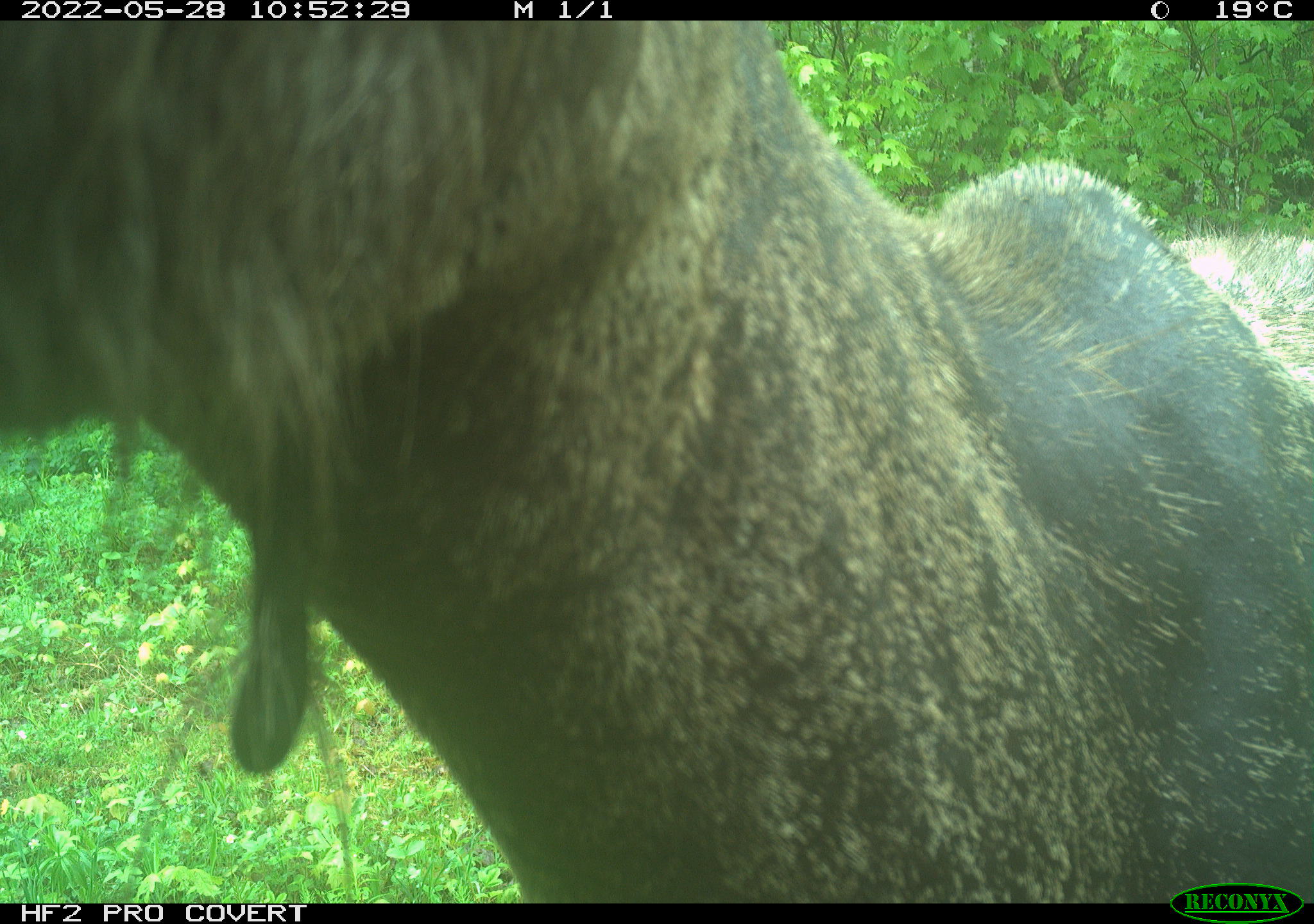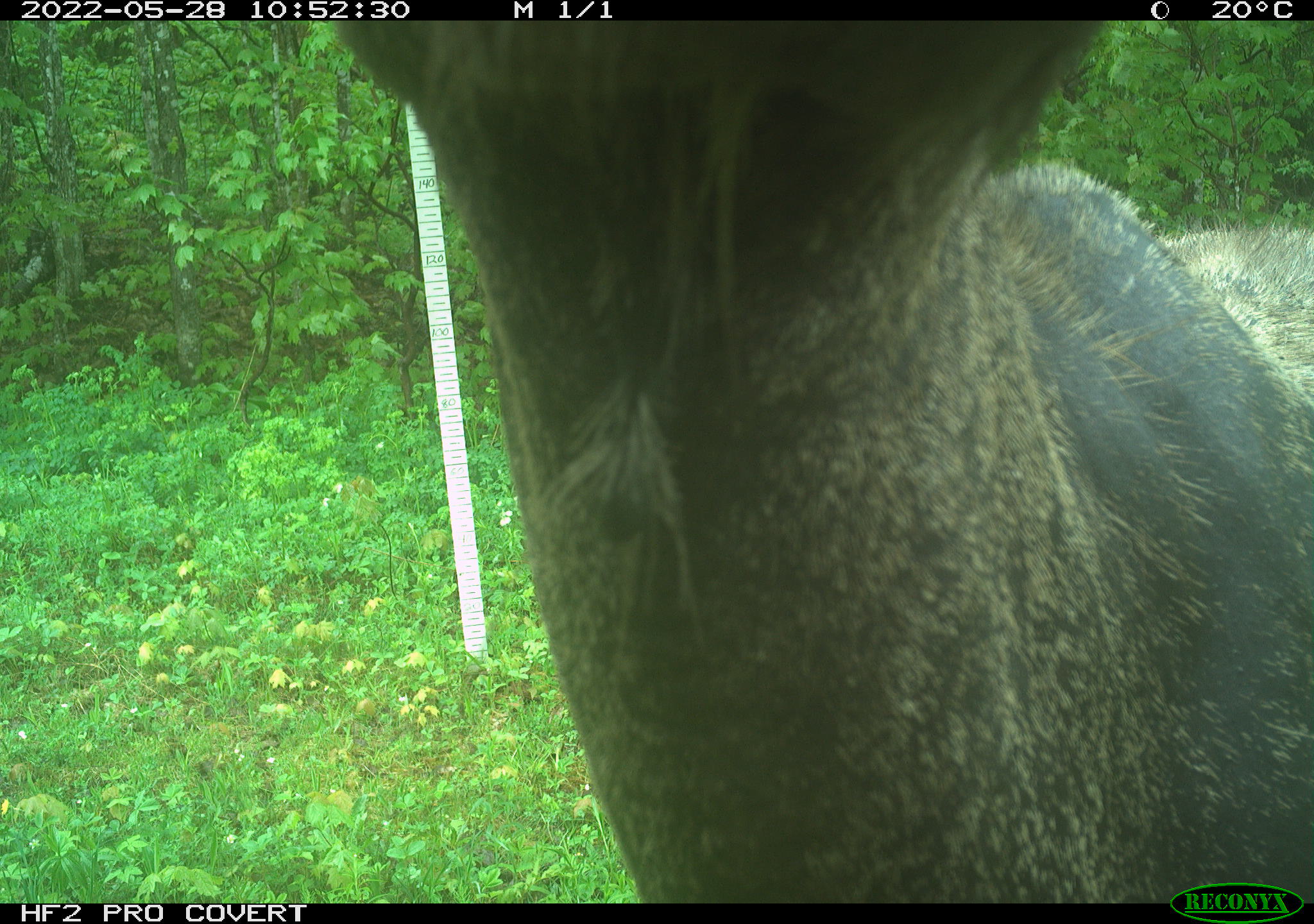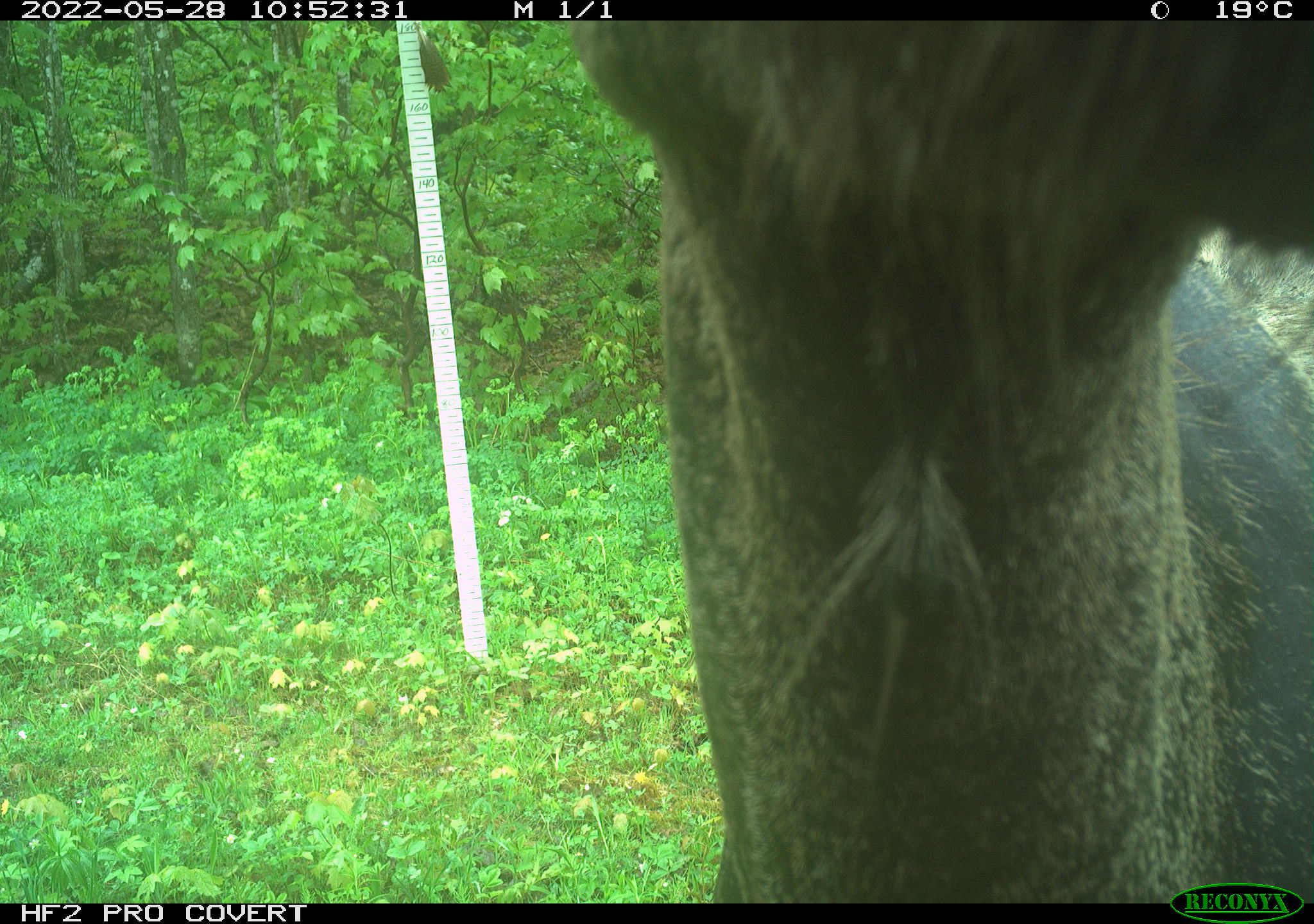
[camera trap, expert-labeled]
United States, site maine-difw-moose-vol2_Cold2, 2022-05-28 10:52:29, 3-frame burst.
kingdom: Animalia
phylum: Chordata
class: Mammalia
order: Artiodactyla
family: Cervidae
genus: Alces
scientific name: Alces alces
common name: moose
Moose (Alces alces).